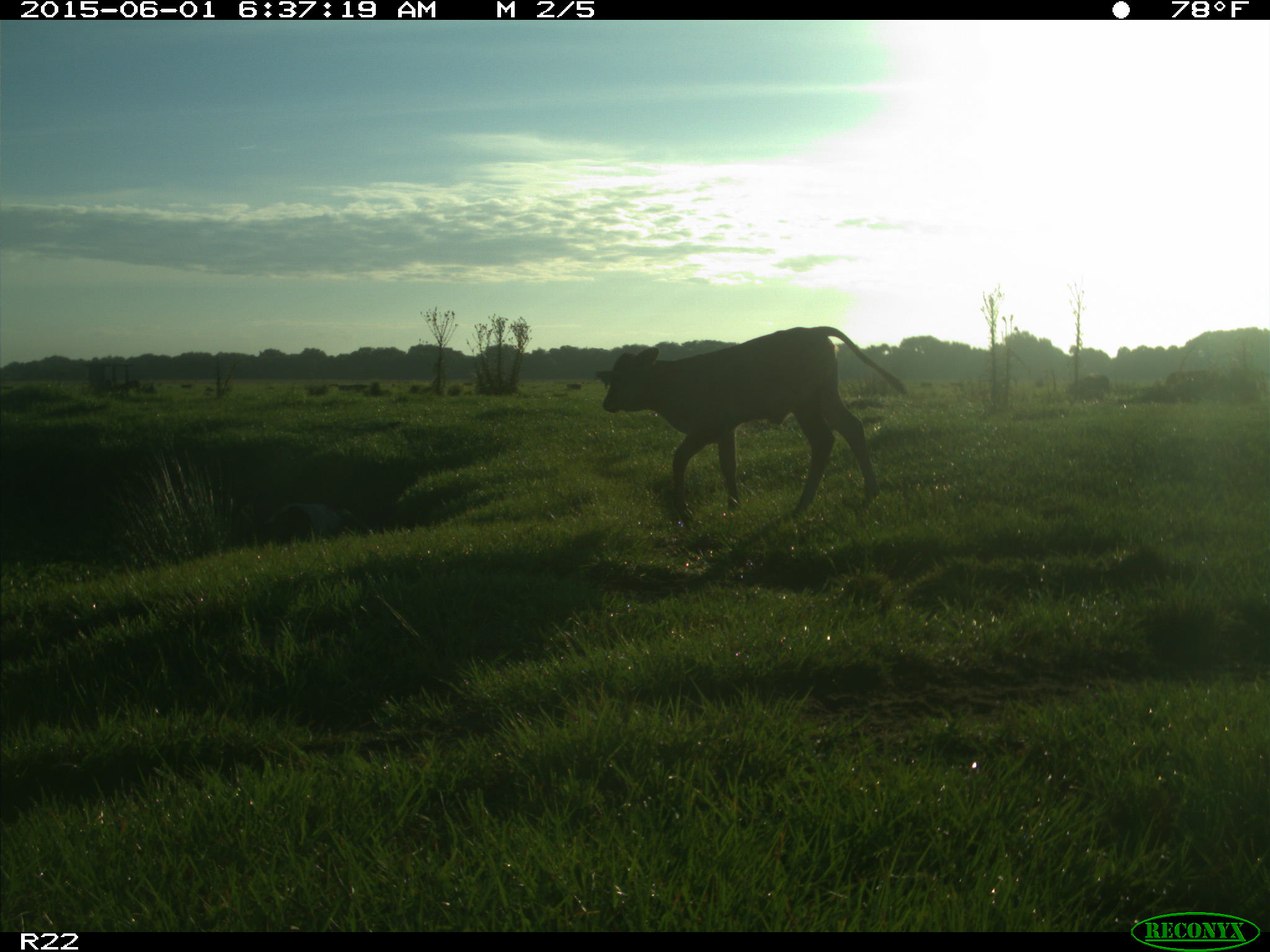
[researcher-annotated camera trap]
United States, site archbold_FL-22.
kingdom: Animalia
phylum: Chordata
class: Mammalia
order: Artiodactyla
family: Bovidae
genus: Bos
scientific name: Bos taurus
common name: domestic cow